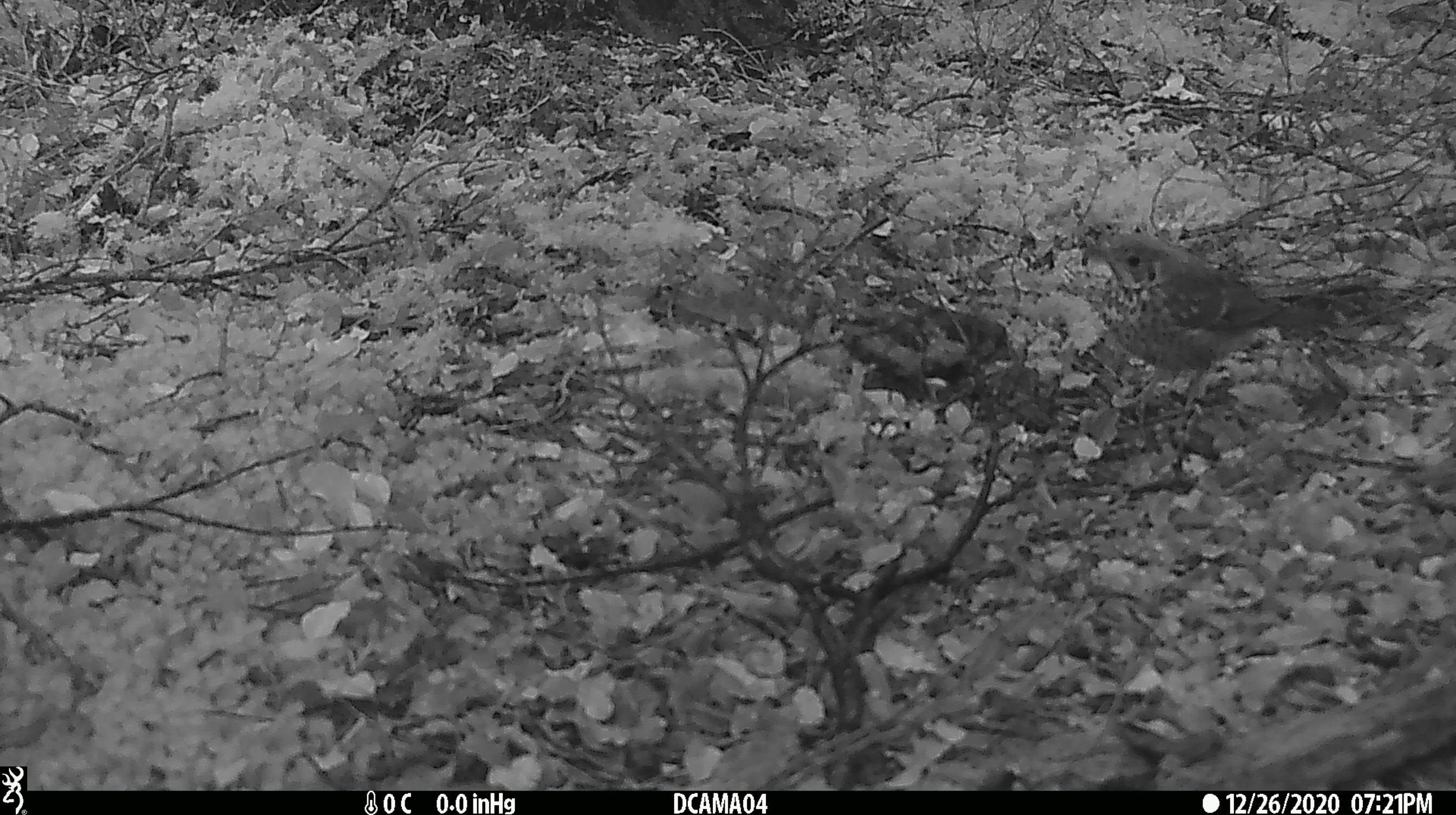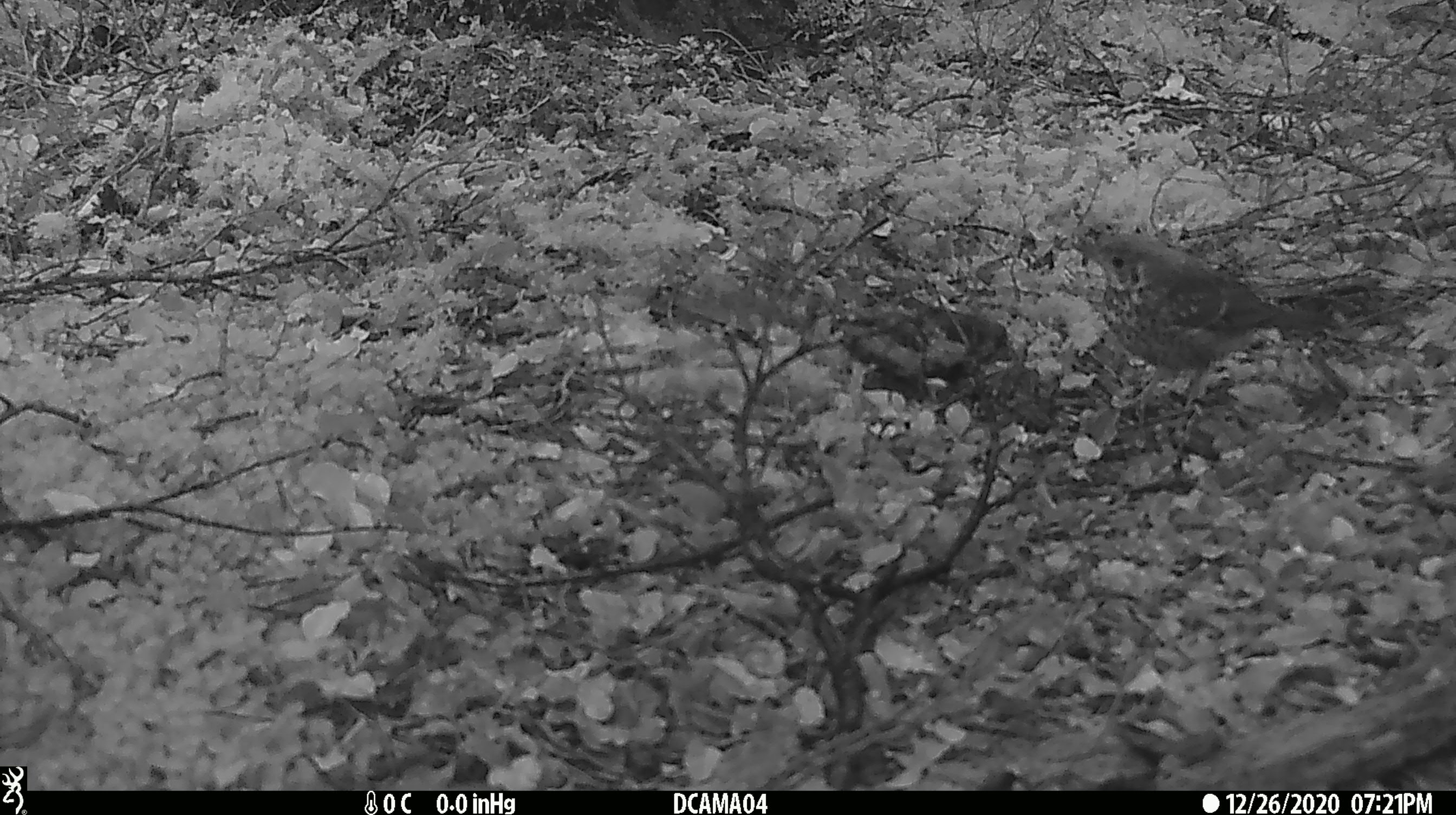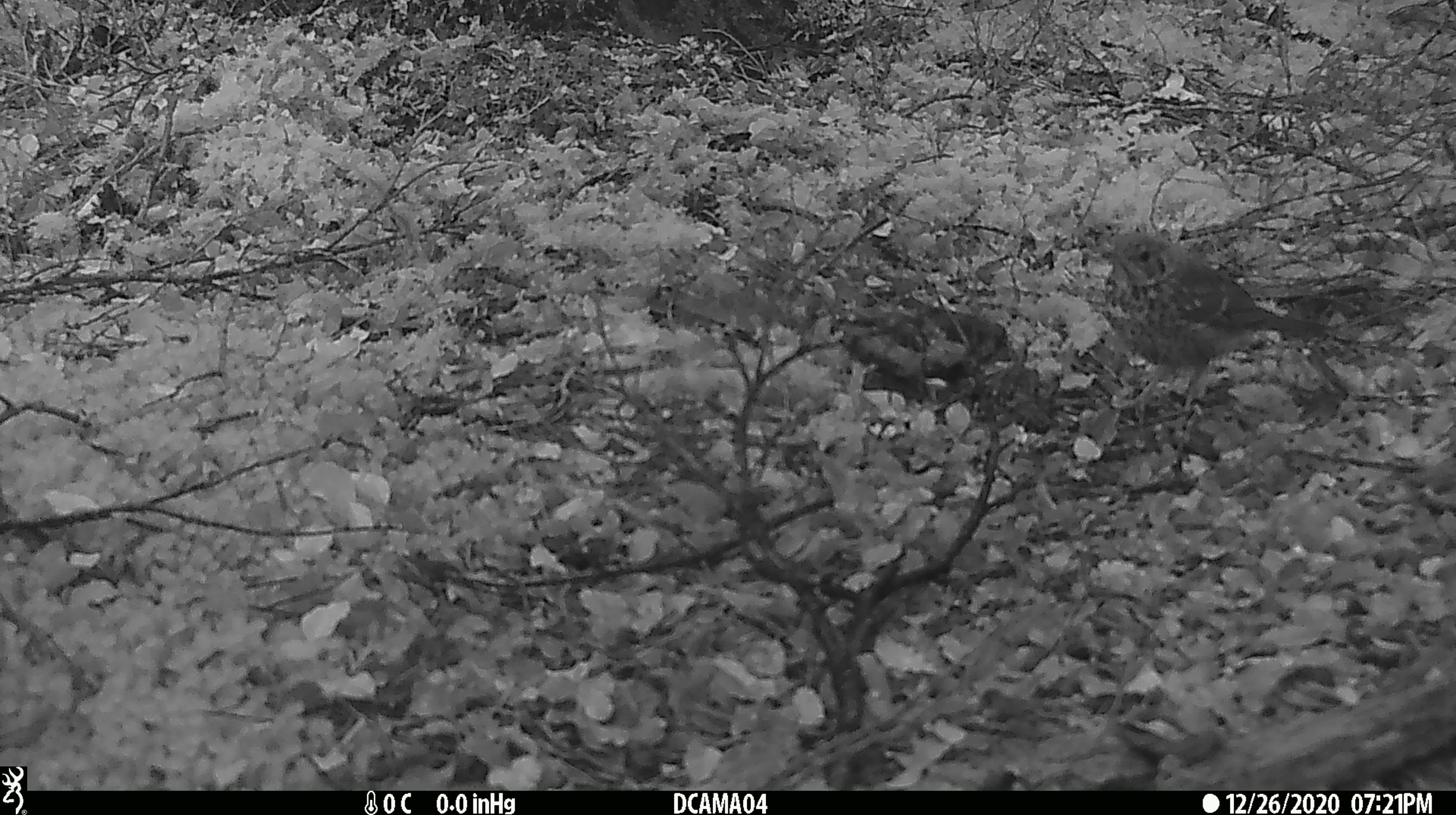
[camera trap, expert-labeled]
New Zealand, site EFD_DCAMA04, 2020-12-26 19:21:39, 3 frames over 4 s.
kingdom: Animalia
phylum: Chordata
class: Aves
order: Passeriformes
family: Turdidae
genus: Turdus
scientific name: Turdus philomelos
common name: song thrush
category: thrush